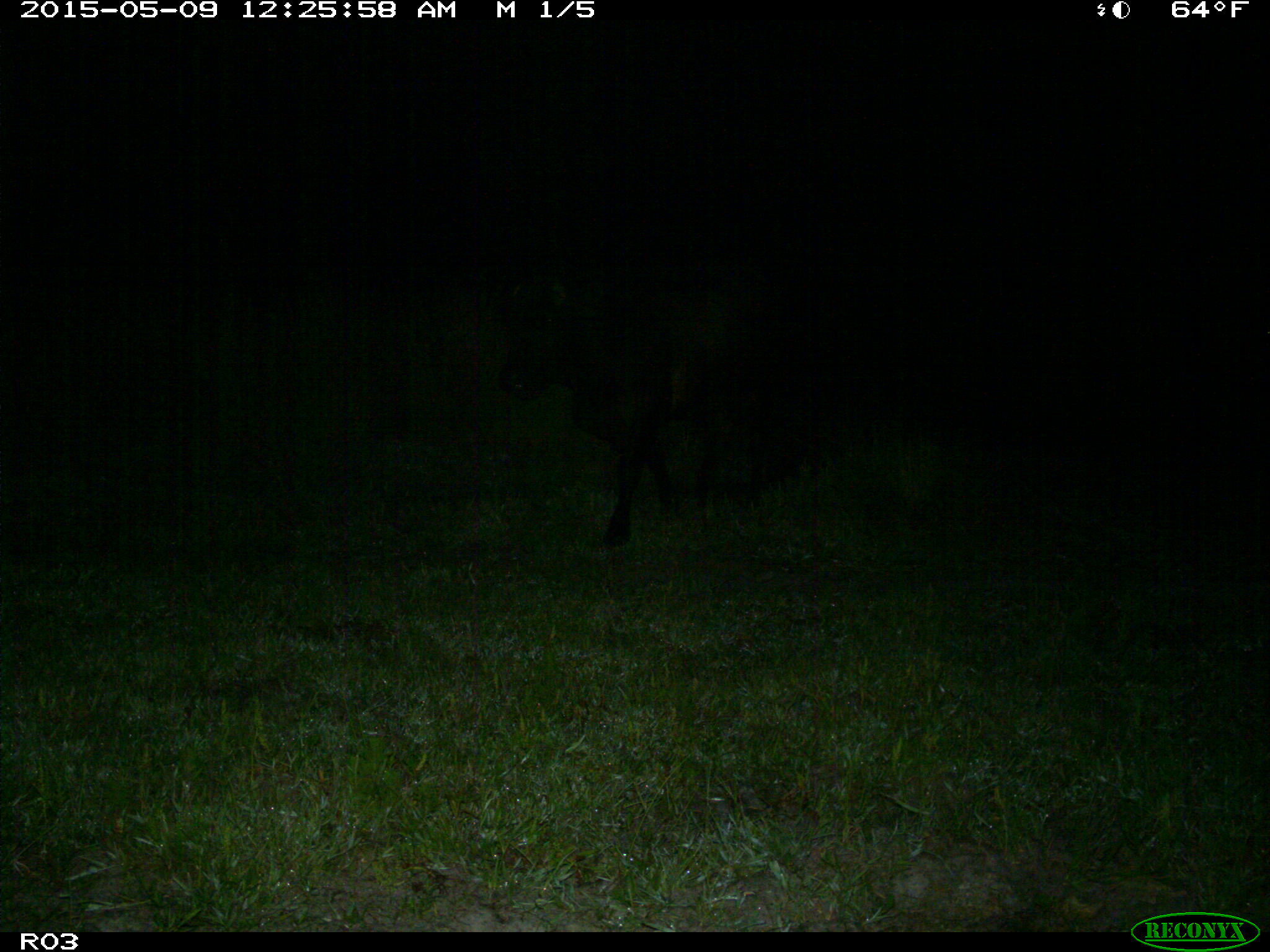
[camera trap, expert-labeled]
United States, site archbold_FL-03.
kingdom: Animalia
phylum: Chordata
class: Mammalia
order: Artiodactyla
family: Bovidae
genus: Bos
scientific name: Bos taurus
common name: domestic cow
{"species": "Bos taurus (domestic cow)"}